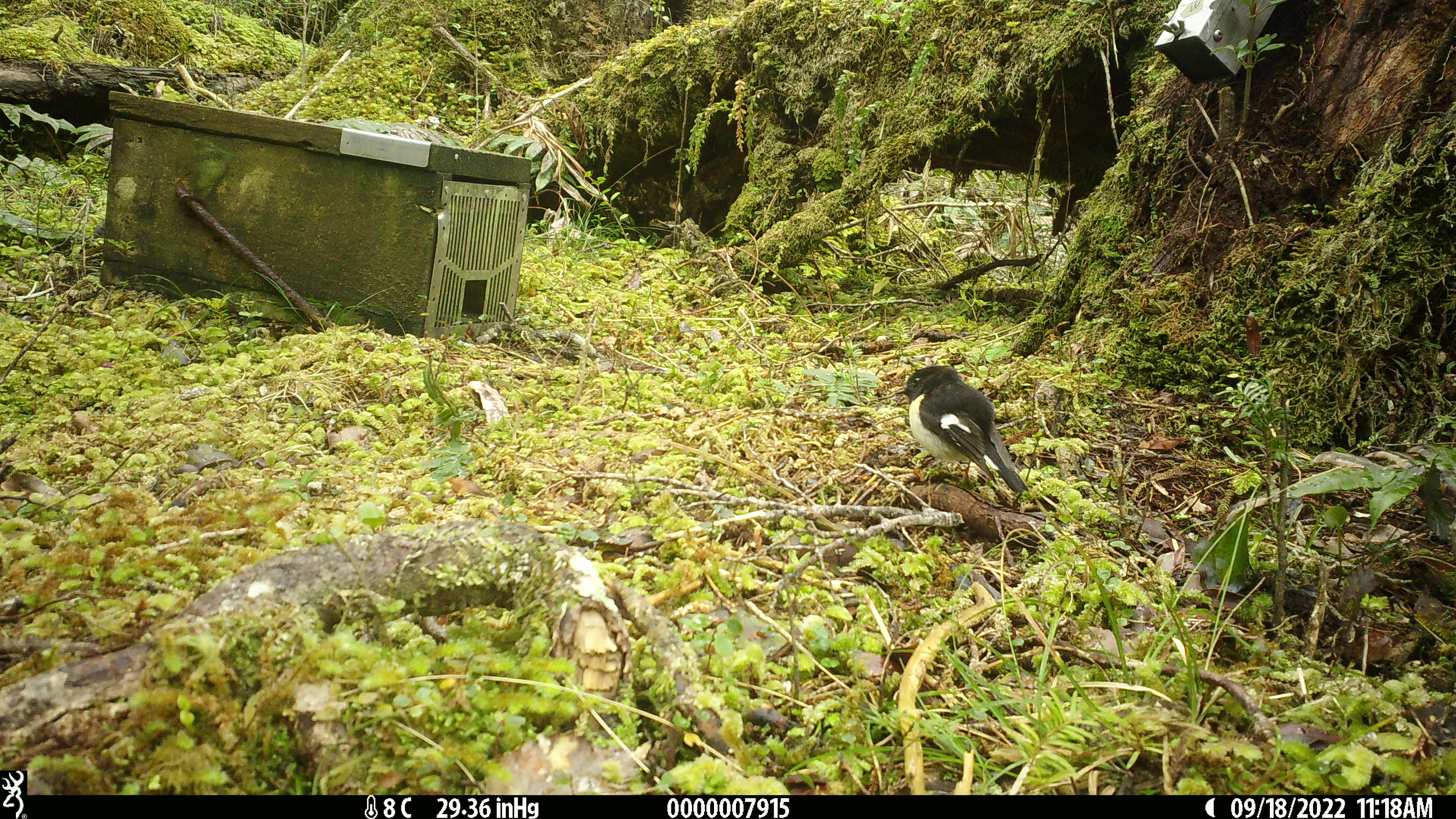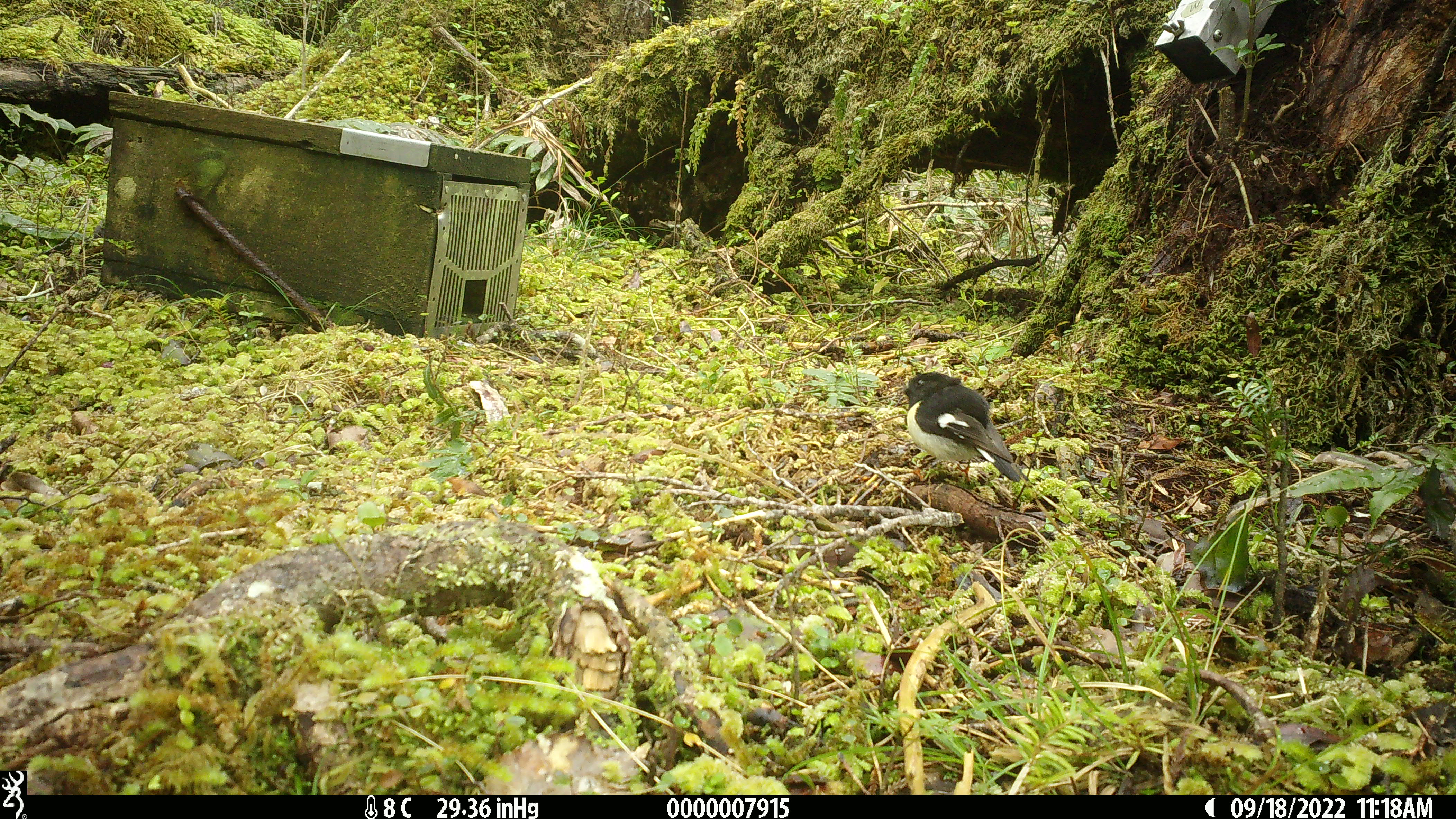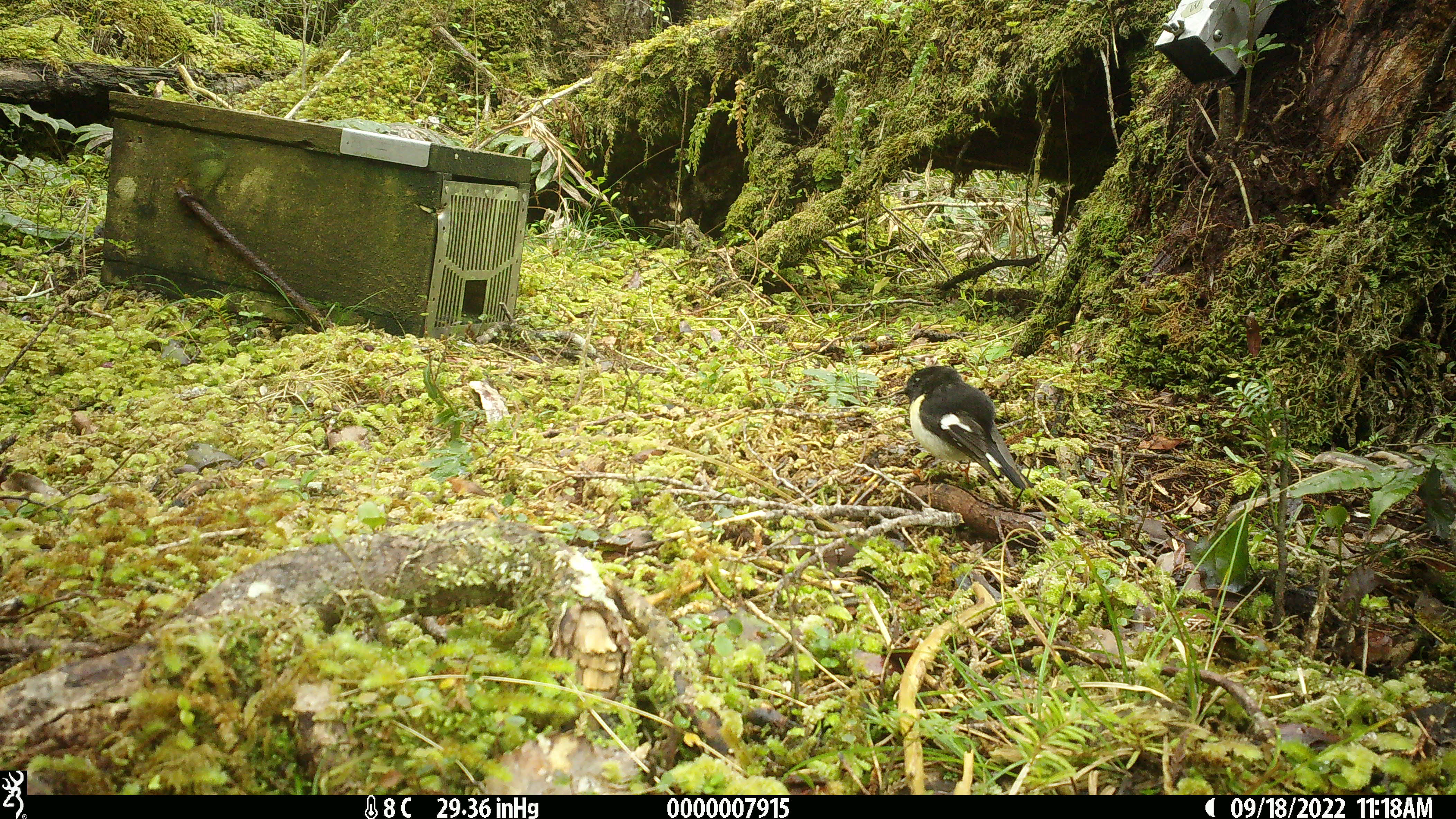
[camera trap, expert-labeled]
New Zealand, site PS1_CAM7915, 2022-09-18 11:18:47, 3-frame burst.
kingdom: Animalia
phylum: Chordata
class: Aves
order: Passeriformes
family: Petroicidae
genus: Petroica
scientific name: Petroica macrocephala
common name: tomtit